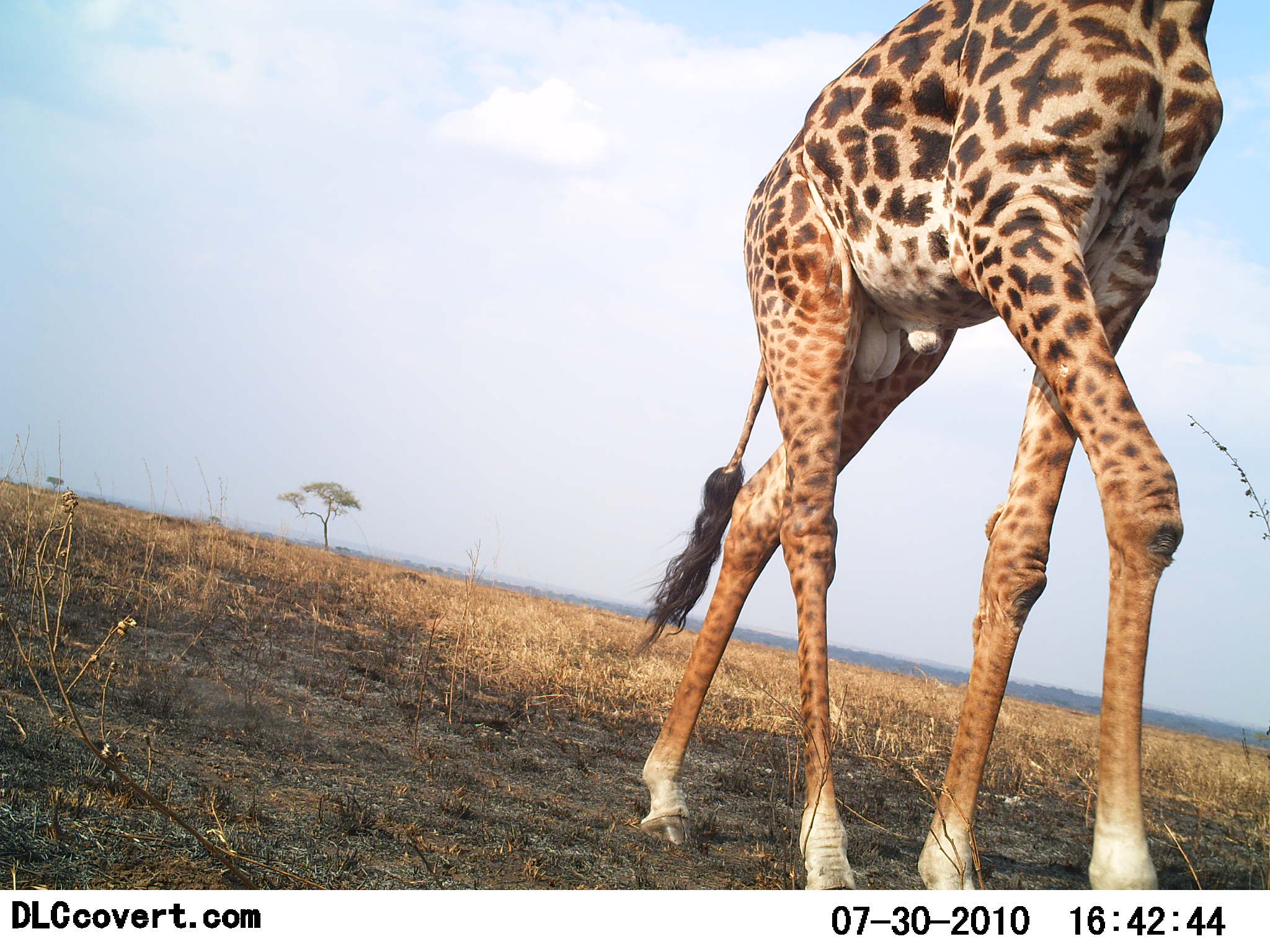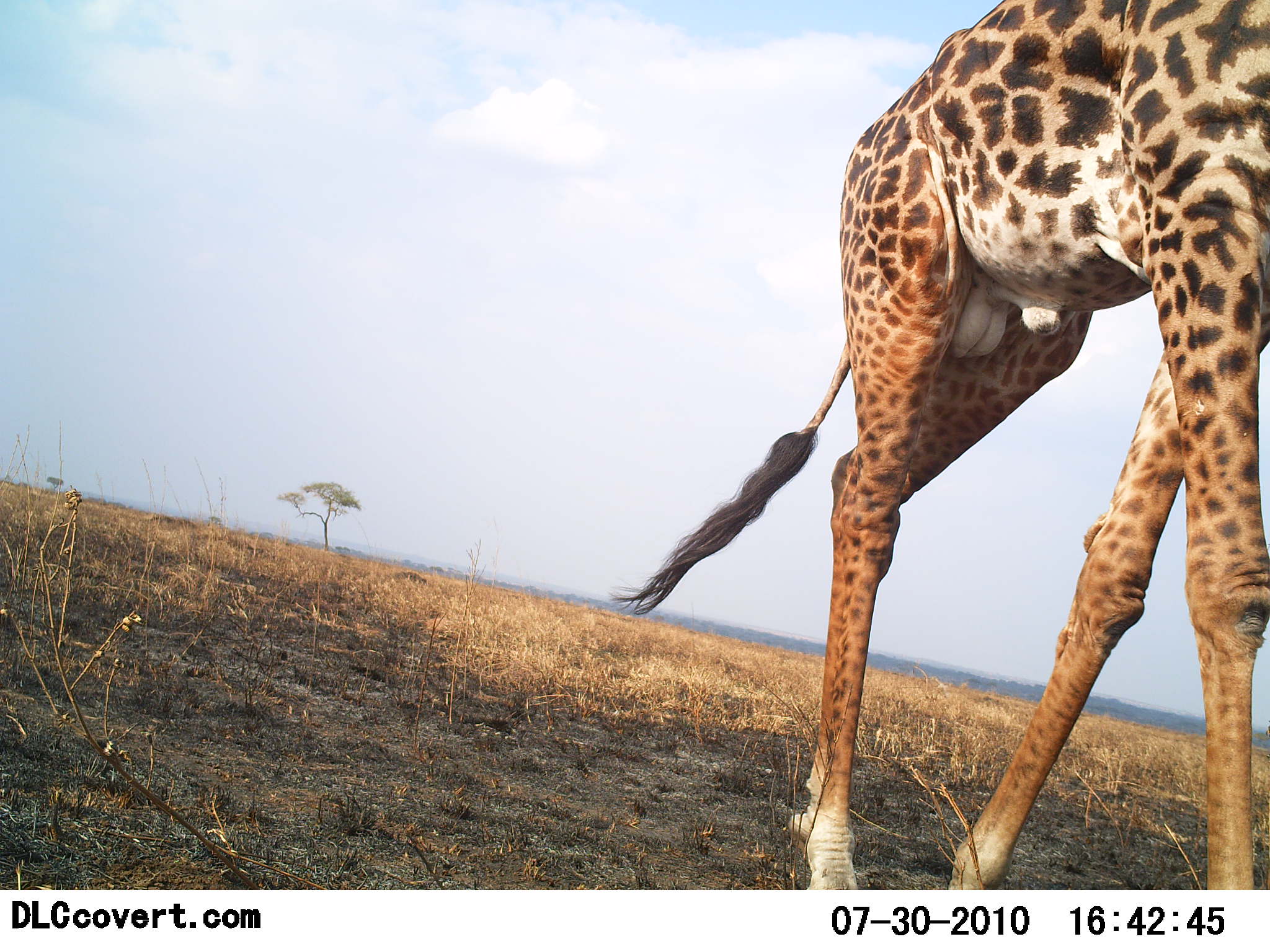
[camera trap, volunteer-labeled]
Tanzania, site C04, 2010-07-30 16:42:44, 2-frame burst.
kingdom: Animalia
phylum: Chordata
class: Mammalia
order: Artiodactyla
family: Giraffidae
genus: Giraffa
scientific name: Giraffa camelopardalis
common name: giraffe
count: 1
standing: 0%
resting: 0%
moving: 100%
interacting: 0%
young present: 0%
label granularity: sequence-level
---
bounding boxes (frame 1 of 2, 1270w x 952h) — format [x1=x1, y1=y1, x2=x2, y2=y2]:
animal: [x1=625, y1=0, x2=1226, y2=891]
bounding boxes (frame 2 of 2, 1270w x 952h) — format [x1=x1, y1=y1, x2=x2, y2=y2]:
animal: [x1=608, y1=1, x2=1270, y2=888]